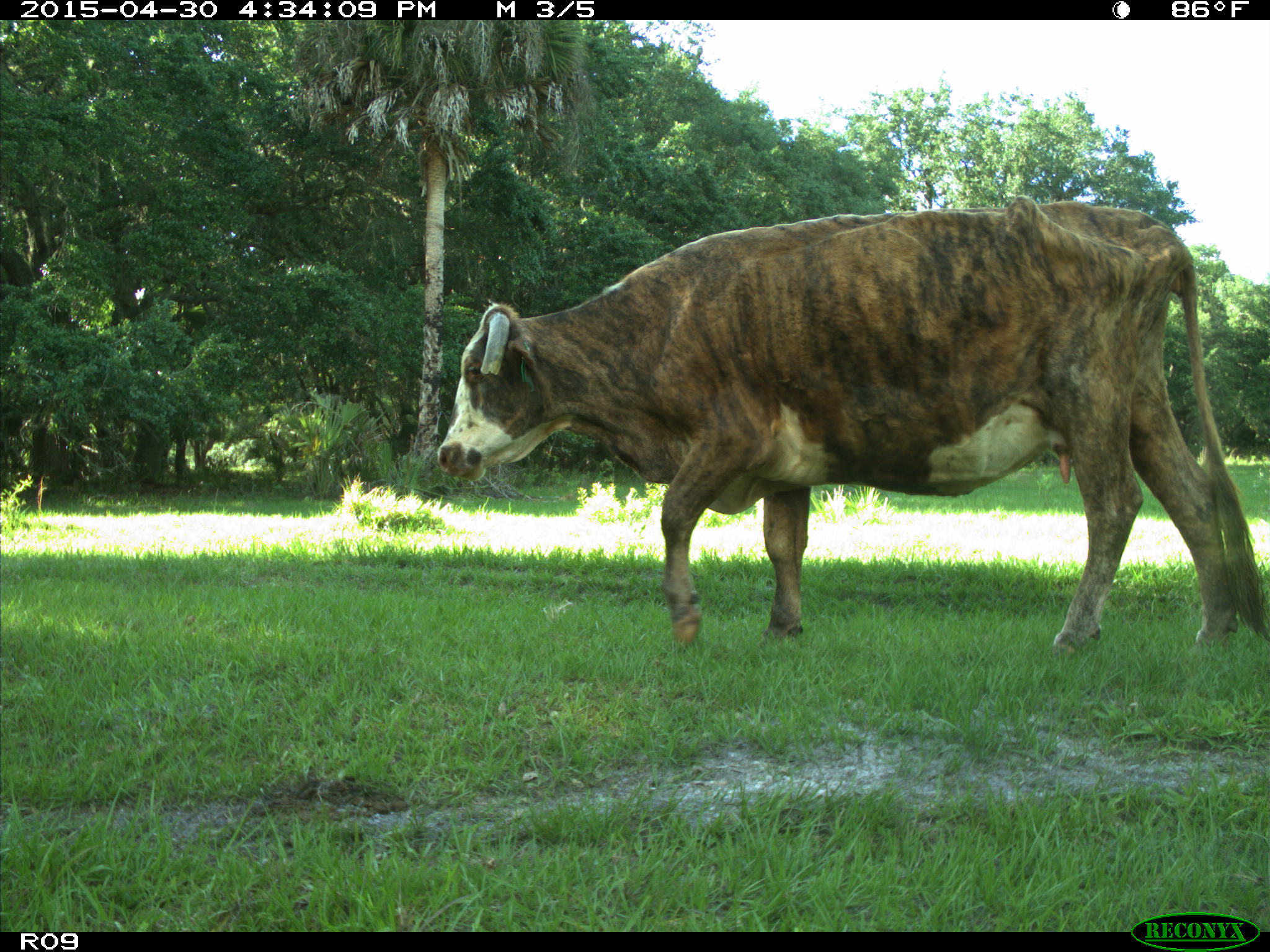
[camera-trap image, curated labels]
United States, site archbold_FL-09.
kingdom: Animalia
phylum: Chordata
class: Mammalia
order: Artiodactyla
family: Bovidae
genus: Bos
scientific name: Bos taurus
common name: domestic cow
Bos taurus (domestic cow).